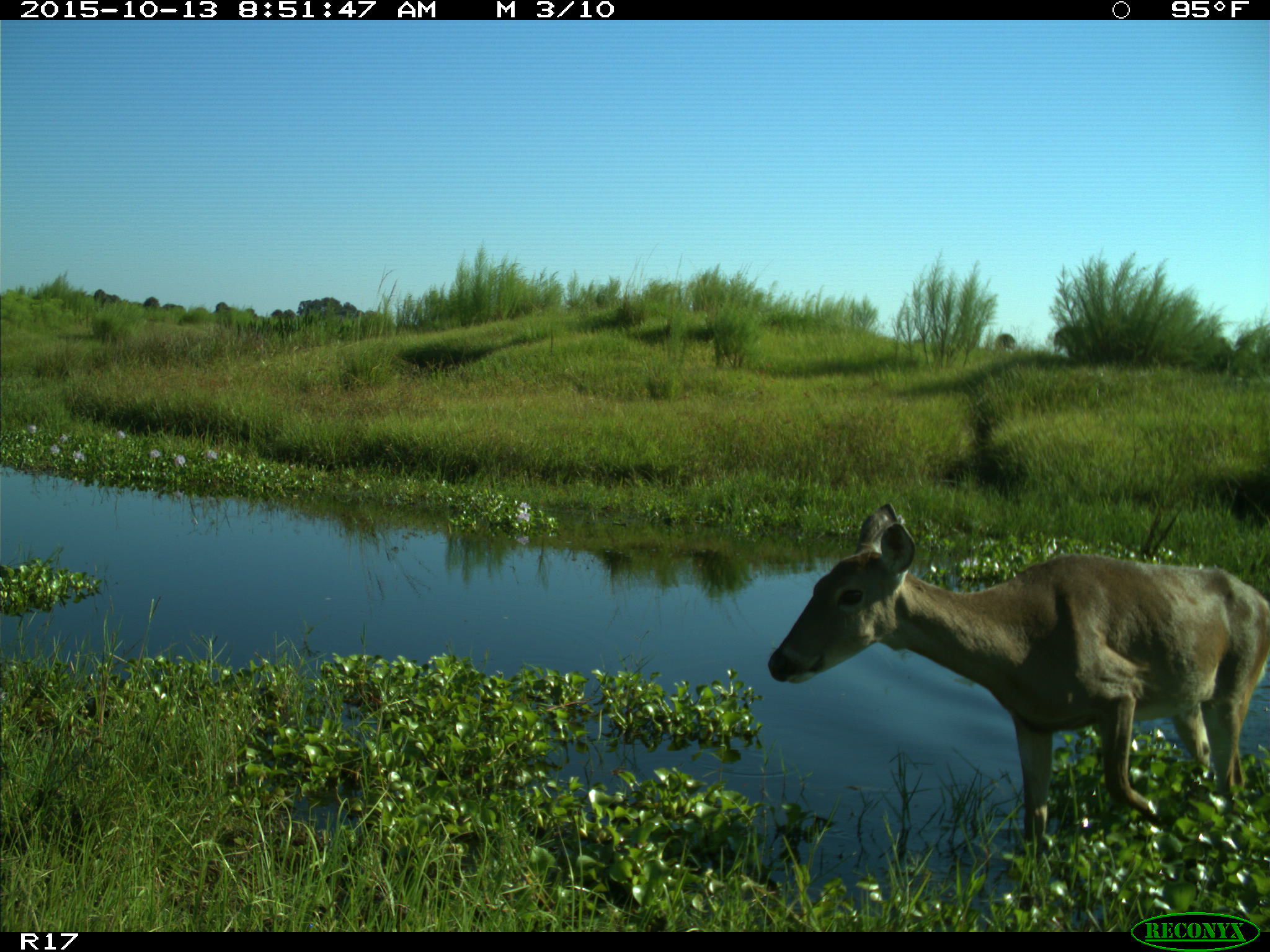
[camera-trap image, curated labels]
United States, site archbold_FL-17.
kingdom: Animalia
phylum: Chordata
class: Mammalia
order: Artiodactyla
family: Cervidae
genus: Odocoileus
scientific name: Odocoileus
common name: deer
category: unidentified deer